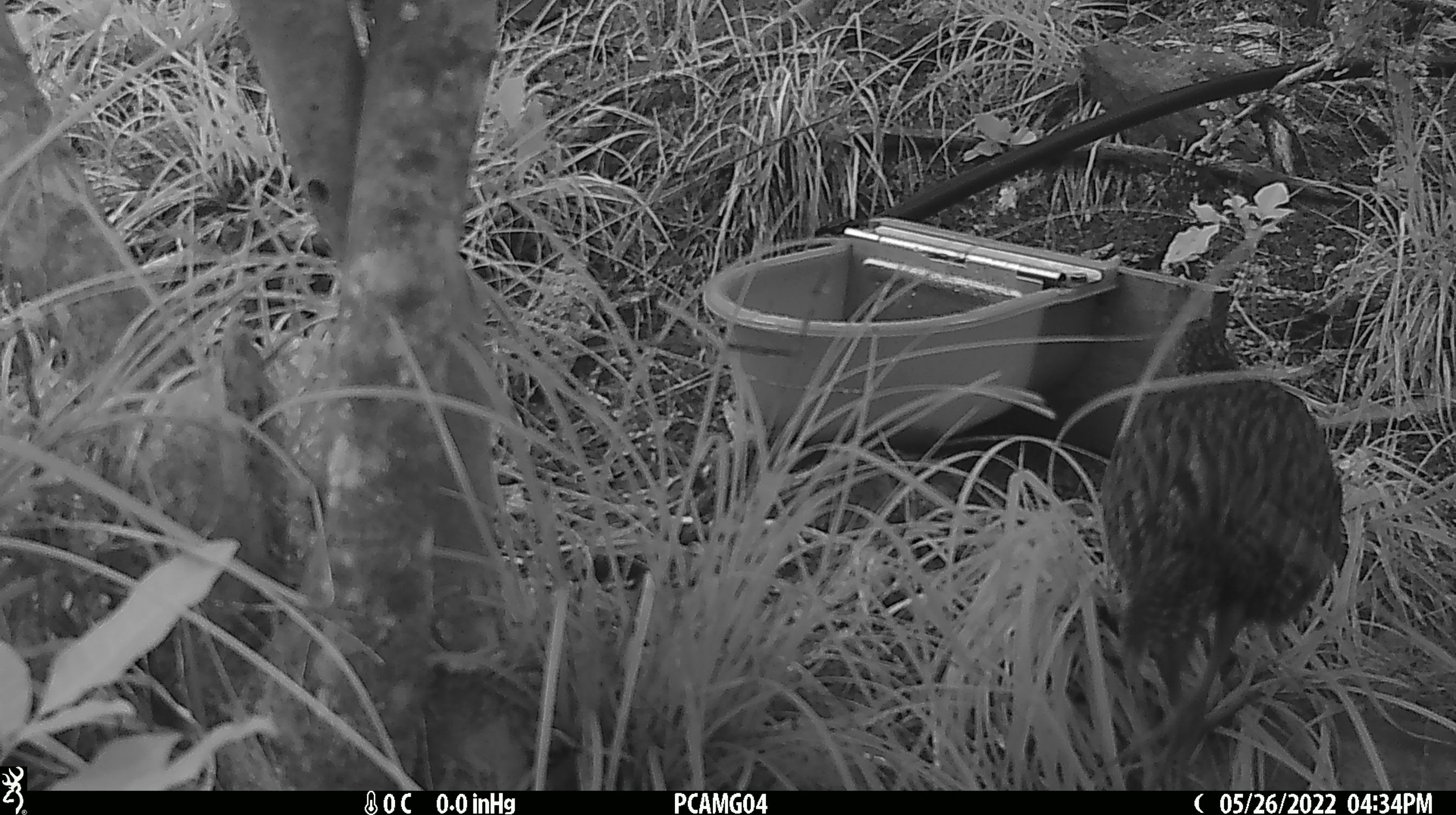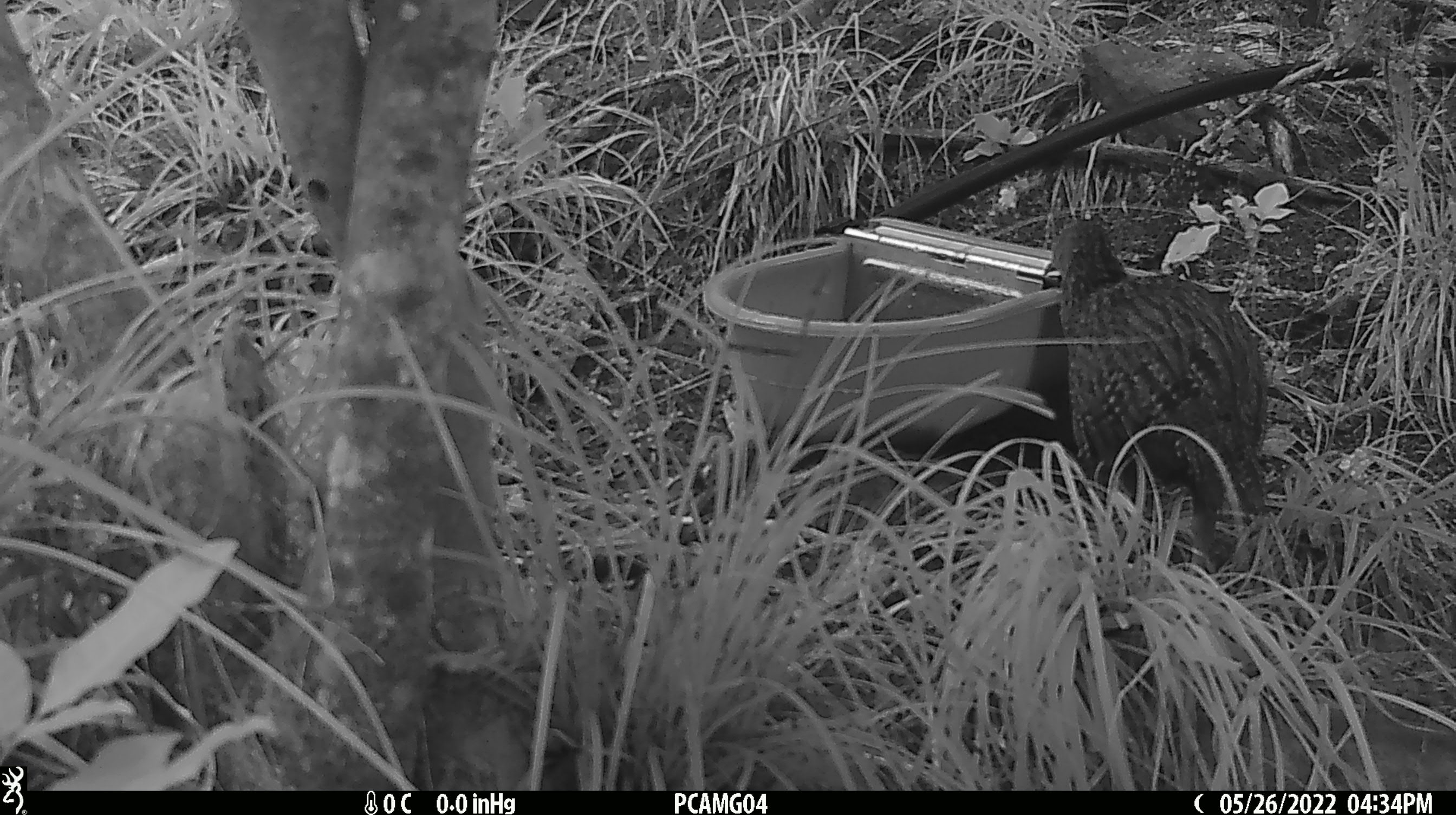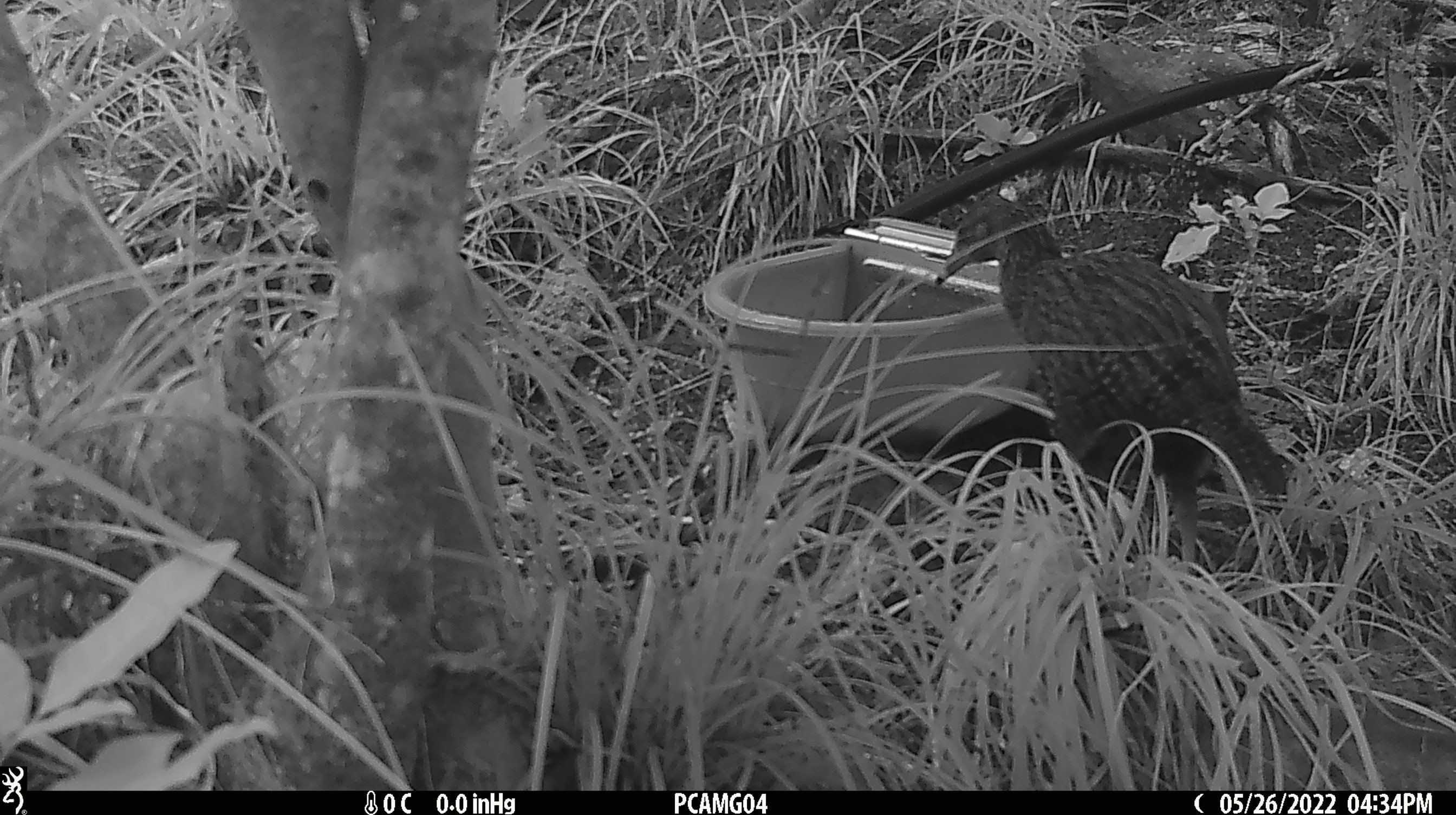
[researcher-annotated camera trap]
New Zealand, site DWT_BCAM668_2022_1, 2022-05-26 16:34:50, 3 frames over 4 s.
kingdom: Animalia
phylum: Chordata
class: Aves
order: Gruiformes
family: Rallidae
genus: Gallirallus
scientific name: Gallirallus australis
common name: weka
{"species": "weka (Gallirallus australis)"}